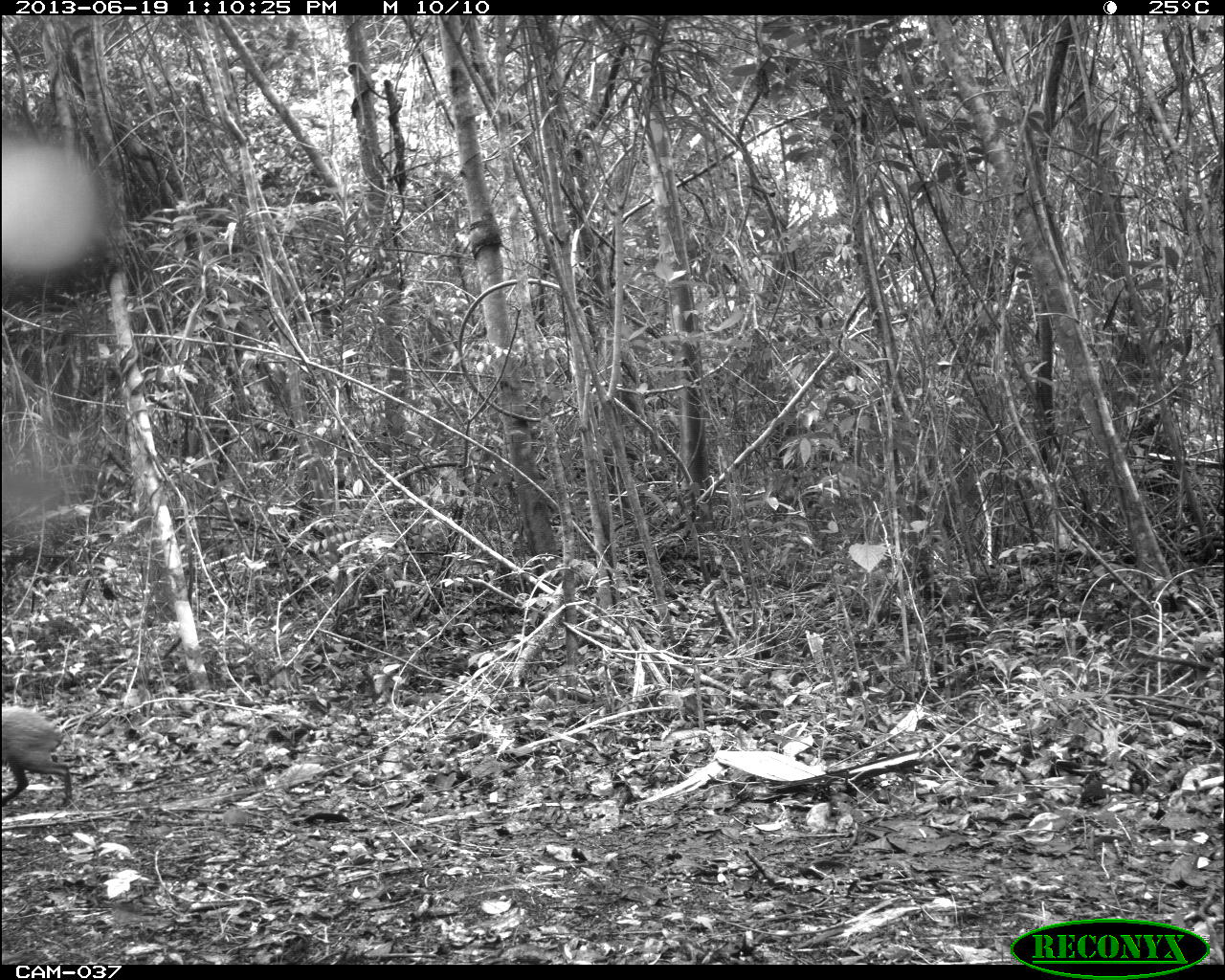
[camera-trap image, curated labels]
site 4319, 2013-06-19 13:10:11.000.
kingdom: Animalia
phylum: Chordata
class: Mammalia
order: Rodentia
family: Dasyproctidae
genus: Dasyprocta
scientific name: Dasyprocta punctata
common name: central american agouti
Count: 1.